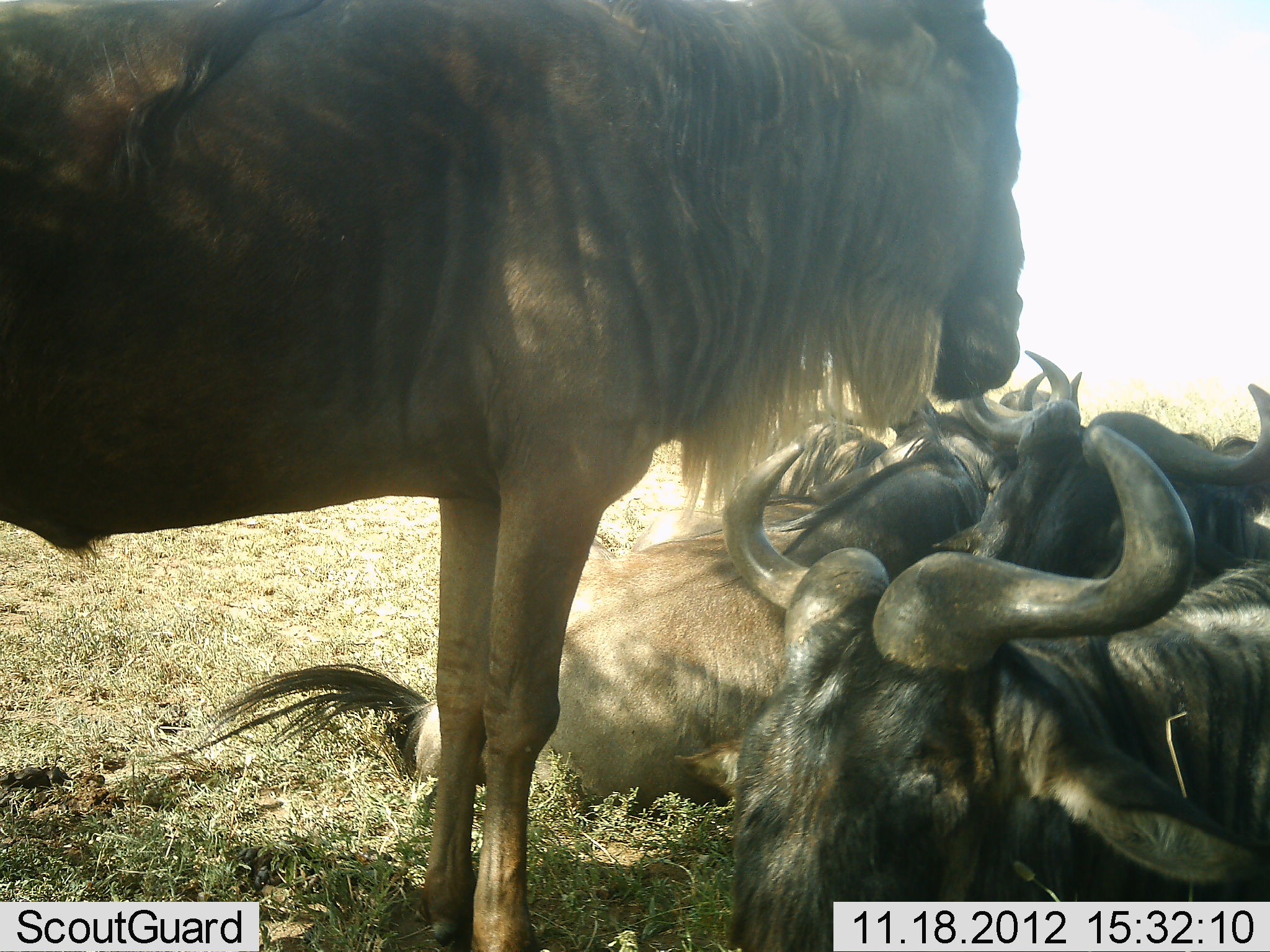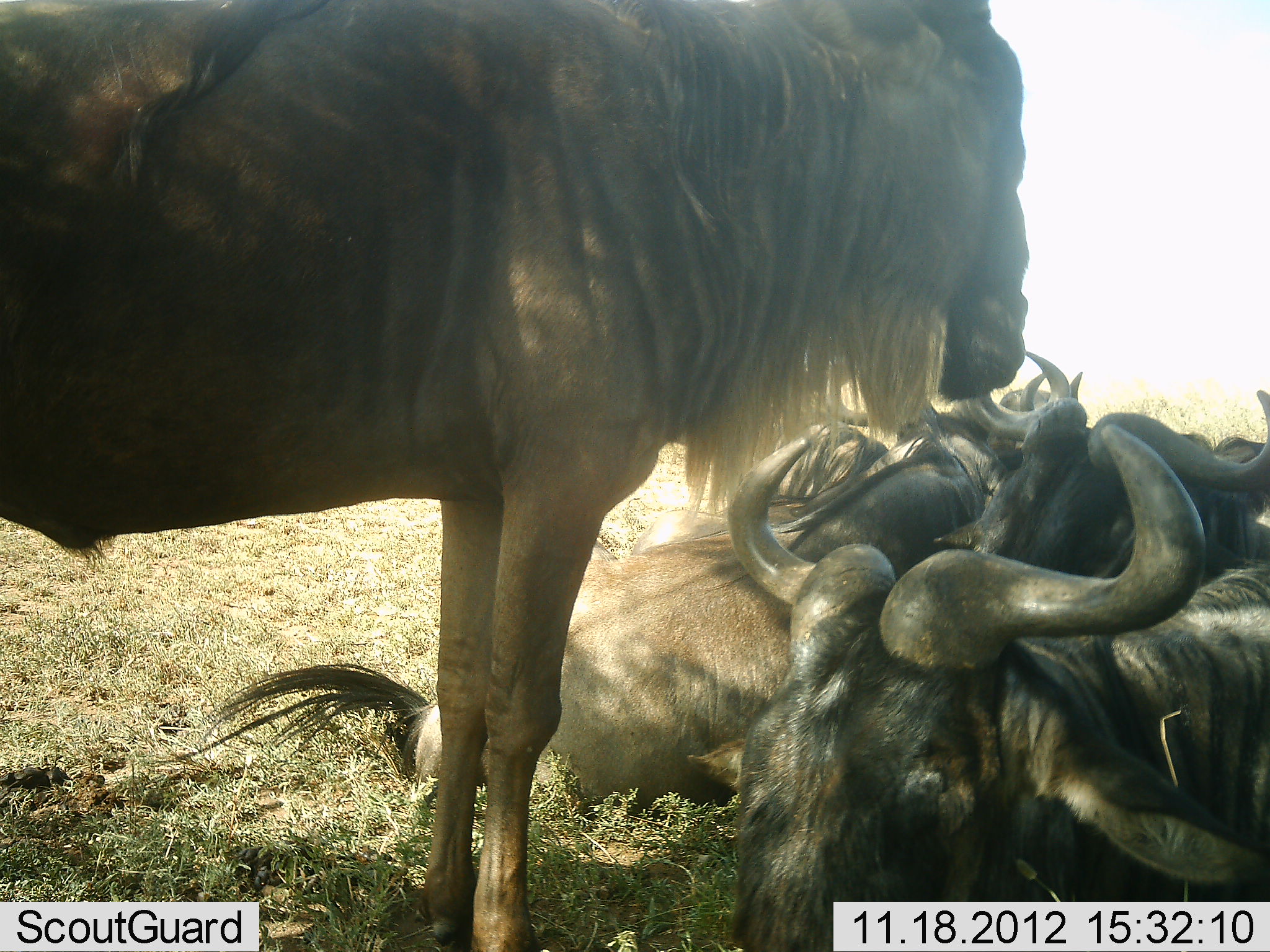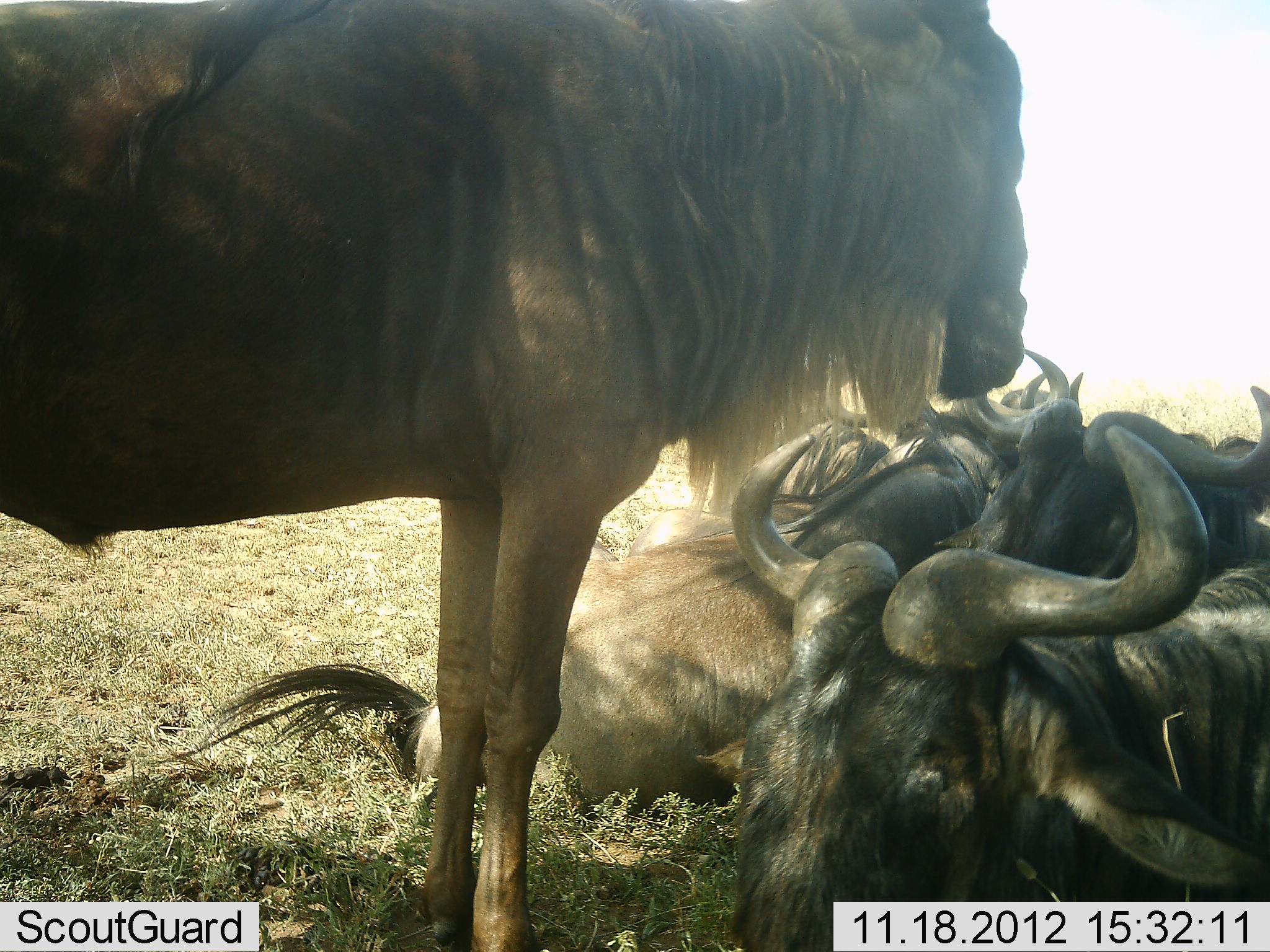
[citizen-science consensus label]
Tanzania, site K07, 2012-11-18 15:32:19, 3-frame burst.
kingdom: Animalia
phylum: Chordata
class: Mammalia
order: Artiodactyla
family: Bovidae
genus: Connochaetes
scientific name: Connochaetes taurinus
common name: blue wildebeest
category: wildebeest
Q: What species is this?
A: Wildebeest (blue wildebeest) (Connochaetes taurinus).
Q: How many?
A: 6.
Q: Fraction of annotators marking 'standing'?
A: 80%.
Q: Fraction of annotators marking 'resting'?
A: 100%.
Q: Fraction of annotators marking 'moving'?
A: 0%.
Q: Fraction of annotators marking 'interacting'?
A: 10%.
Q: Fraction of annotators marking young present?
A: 0%.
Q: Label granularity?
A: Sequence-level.